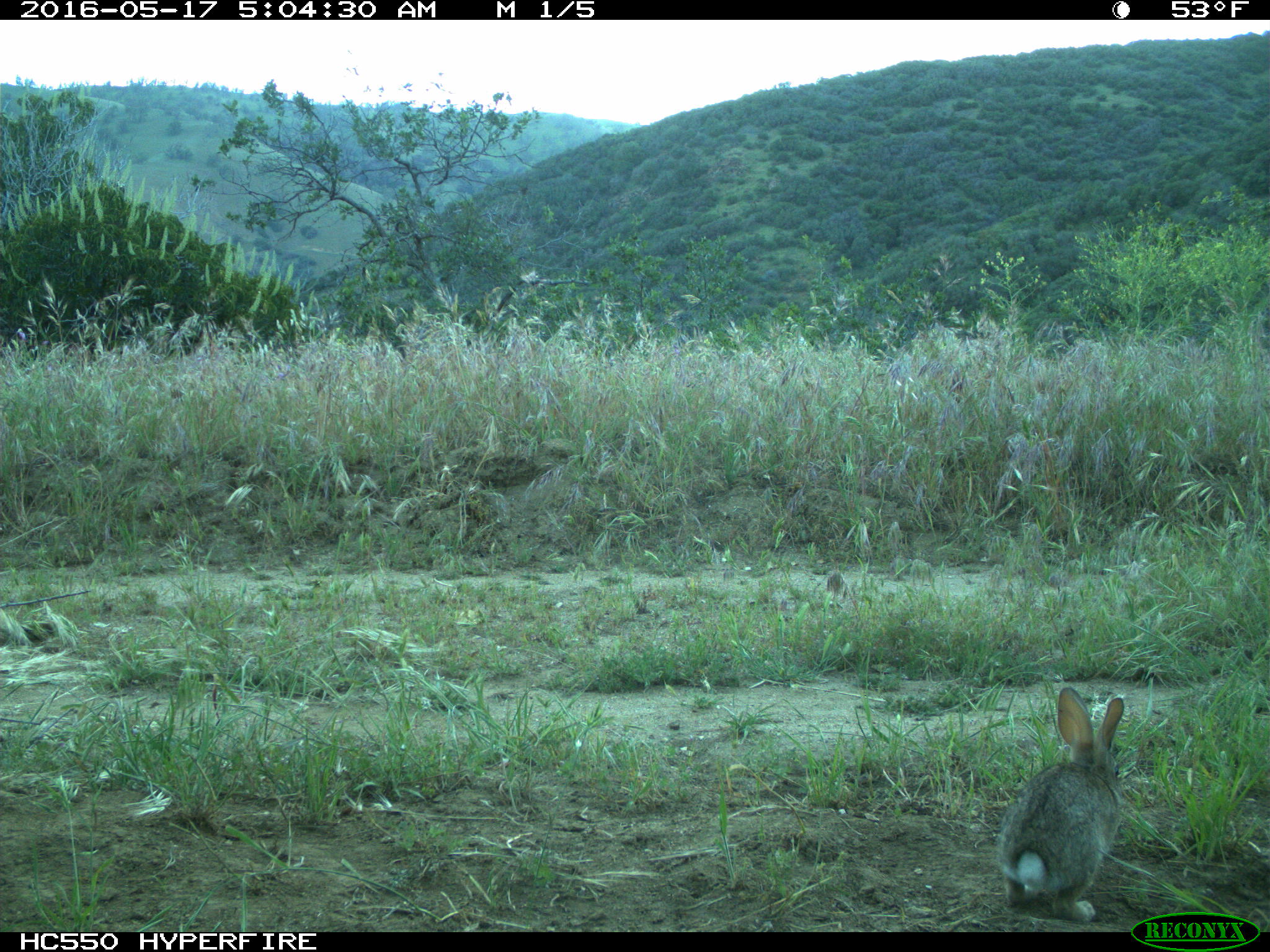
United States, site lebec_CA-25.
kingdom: Animalia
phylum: Chordata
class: Mammalia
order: Lagomorpha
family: Leporidae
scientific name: Leporidae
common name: rabbits and hares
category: unidentified rabbit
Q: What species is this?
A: Unidentified rabbit (rabbits and hares) (Leporidae).